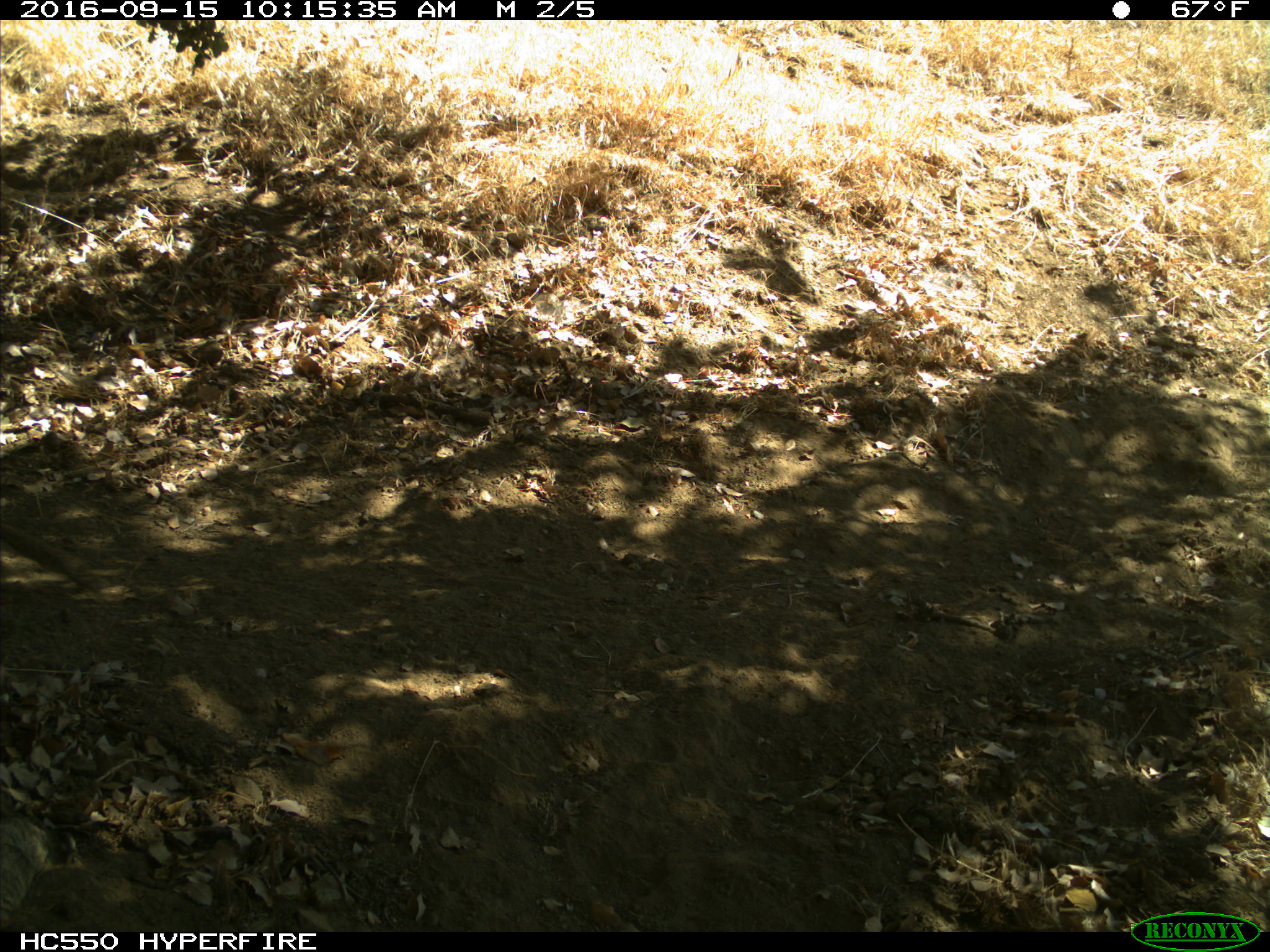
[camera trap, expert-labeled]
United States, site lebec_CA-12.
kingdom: Animalia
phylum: Chordata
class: Mammalia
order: Rodentia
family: Sciuridae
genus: Otospermophilus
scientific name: Otospermophilus beecheyi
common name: california ground squirrel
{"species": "Otospermophilus beecheyi (california ground squirrel)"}